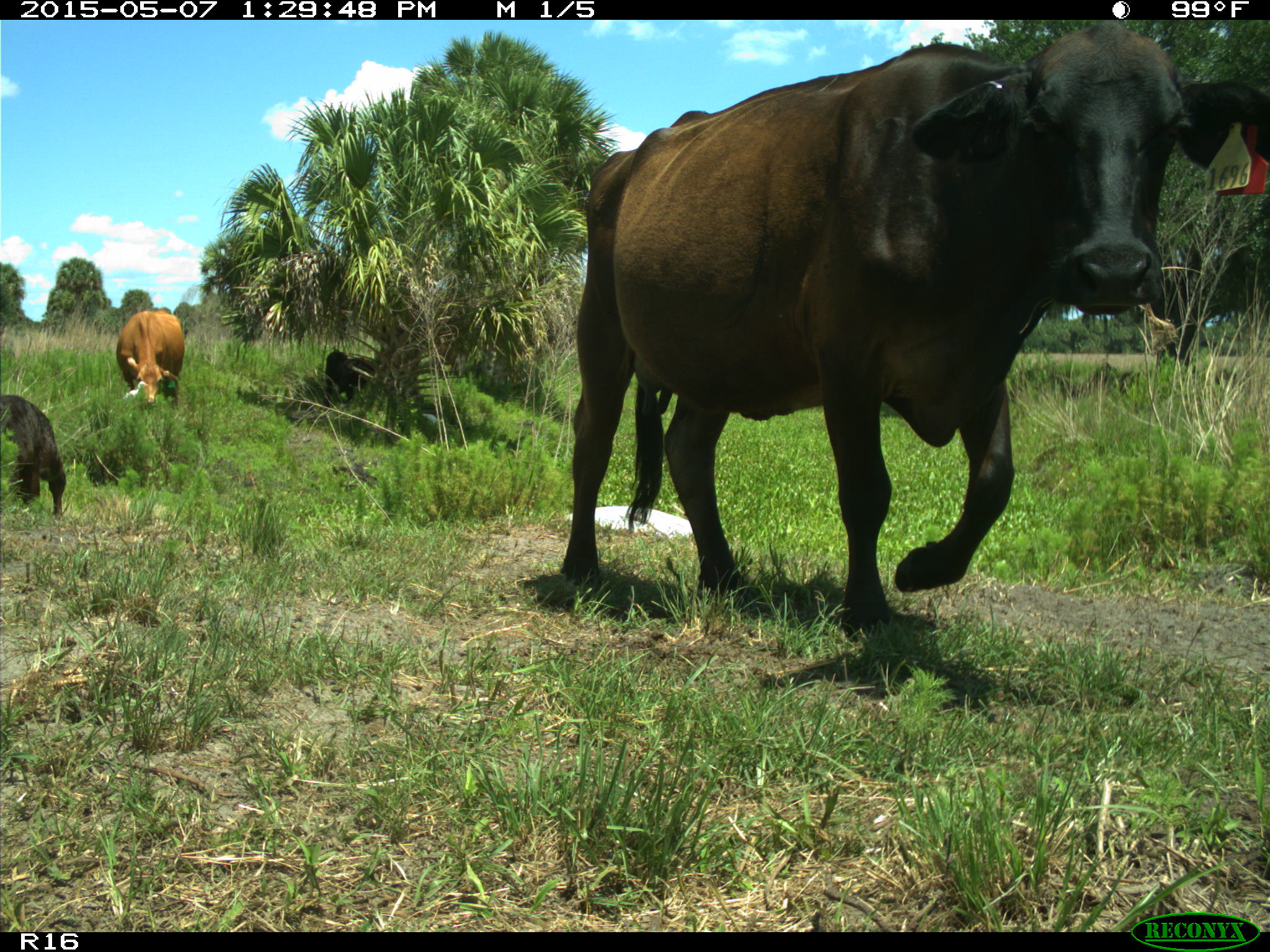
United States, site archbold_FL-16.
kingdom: Animalia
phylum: Chordata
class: Mammalia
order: Artiodactyla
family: Bovidae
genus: Bos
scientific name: Bos taurus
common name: domestic cow